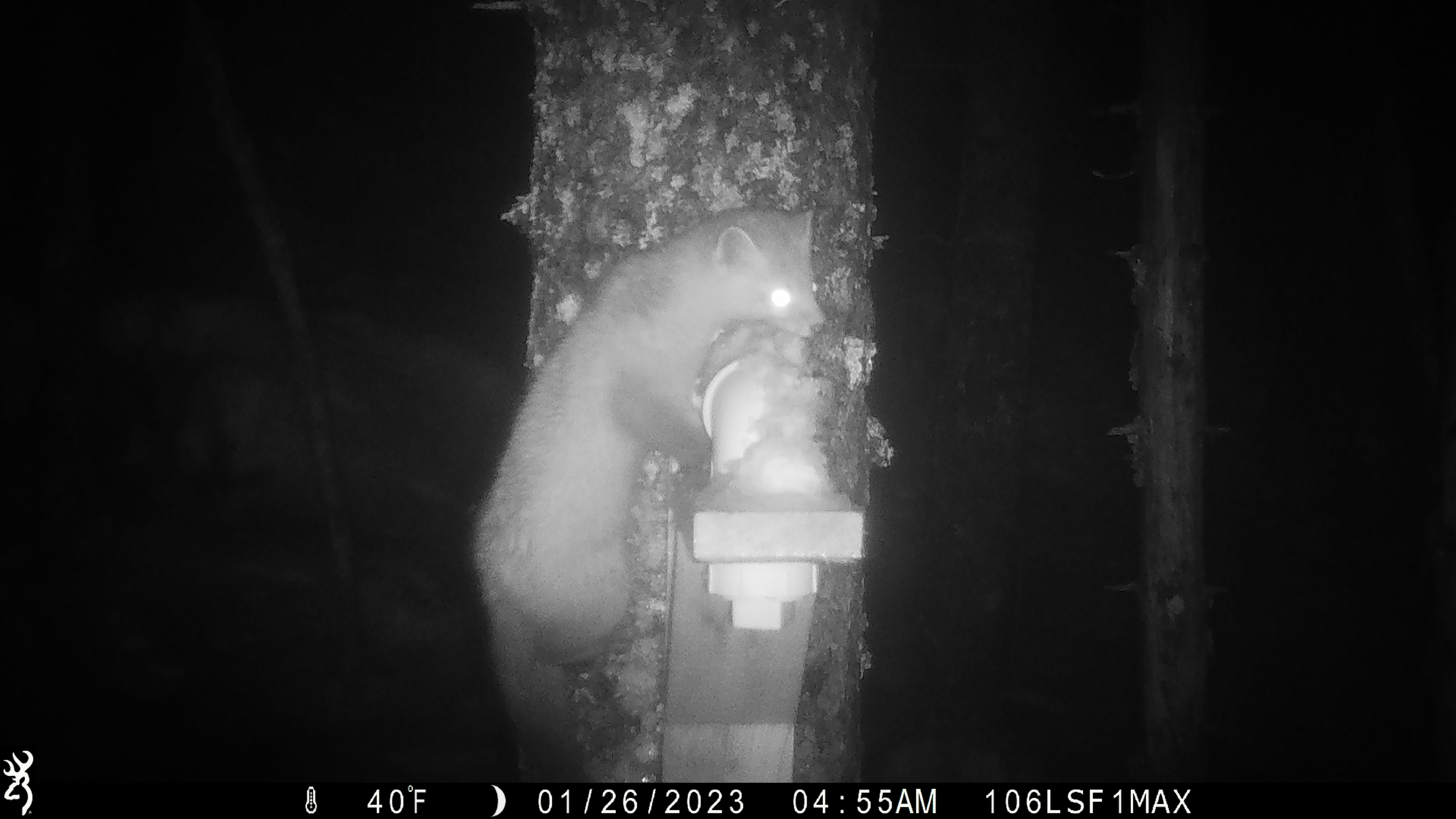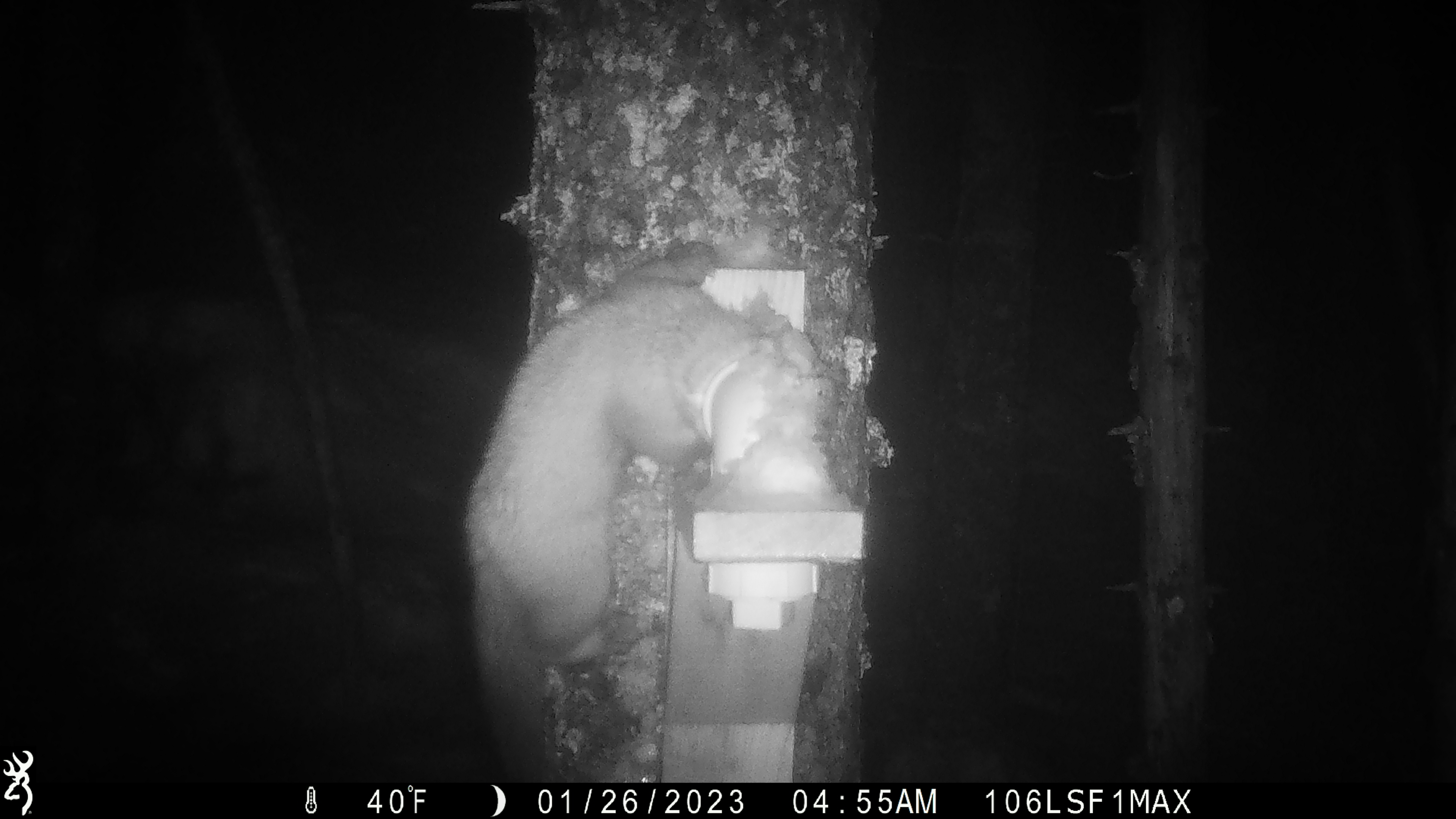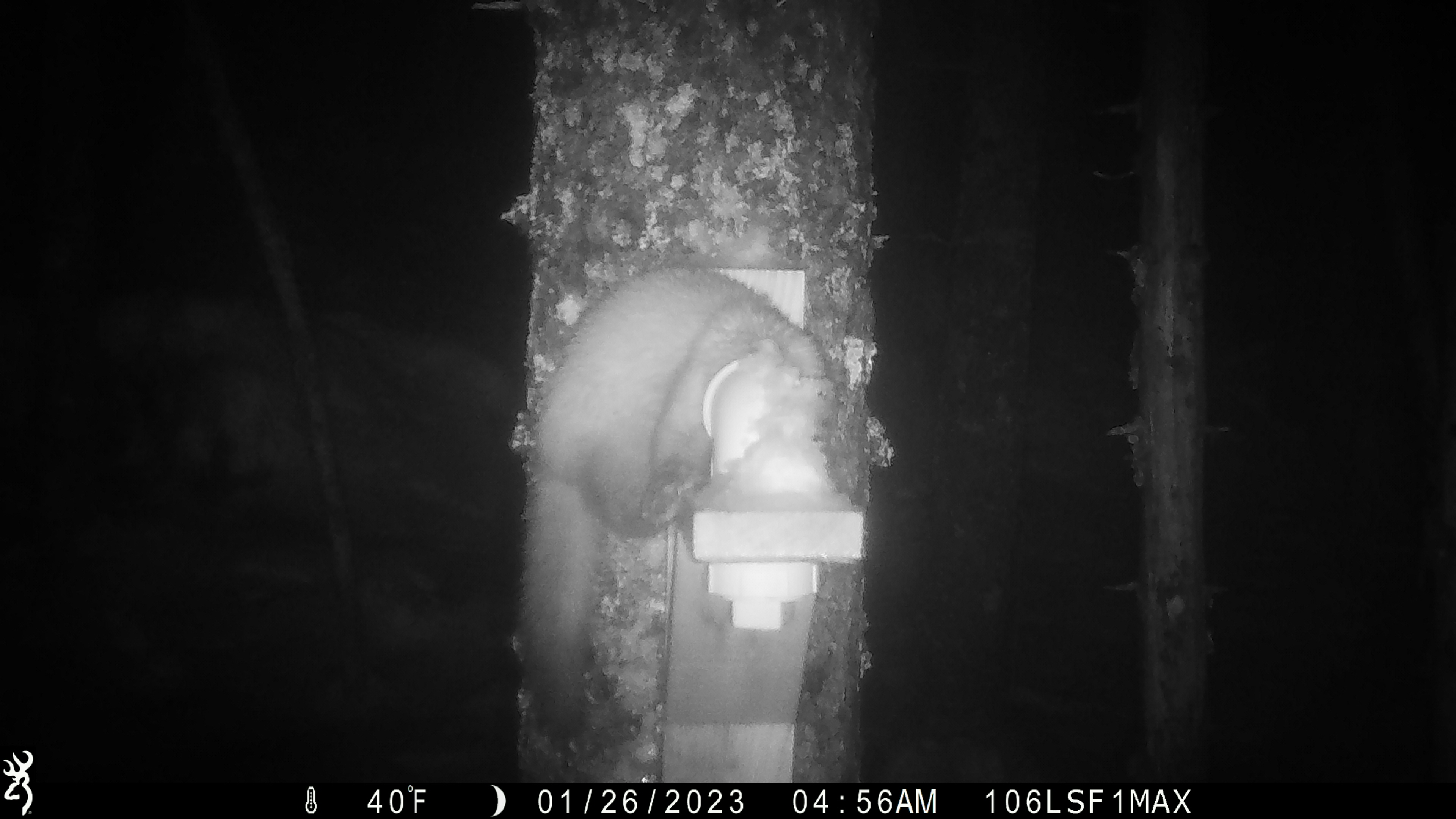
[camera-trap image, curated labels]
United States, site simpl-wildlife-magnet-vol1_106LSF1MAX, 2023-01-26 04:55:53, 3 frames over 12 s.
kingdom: Animalia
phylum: Chordata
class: Mammalia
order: Carnivora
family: Mustelidae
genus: Martes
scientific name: Martes americana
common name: american marten